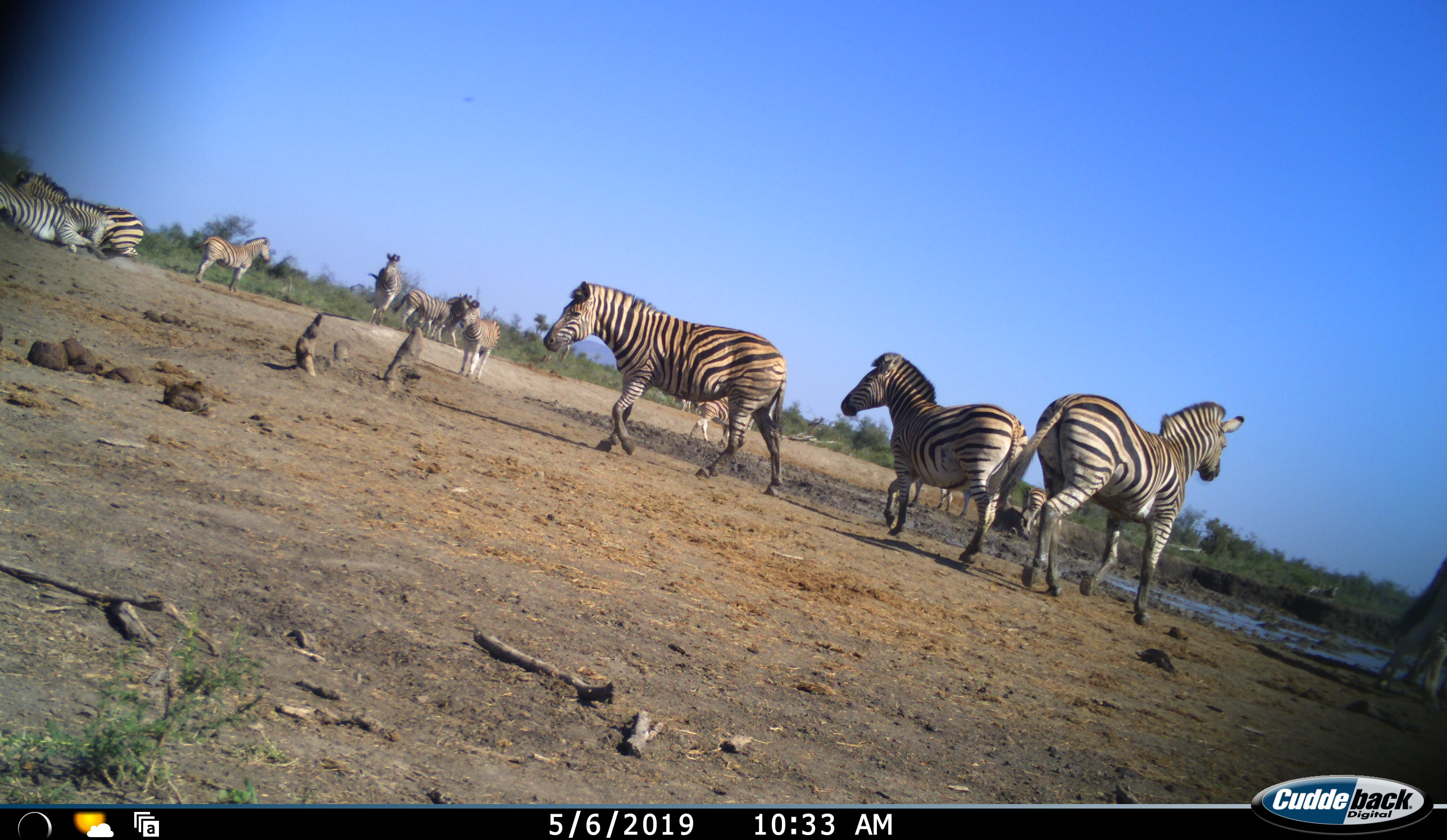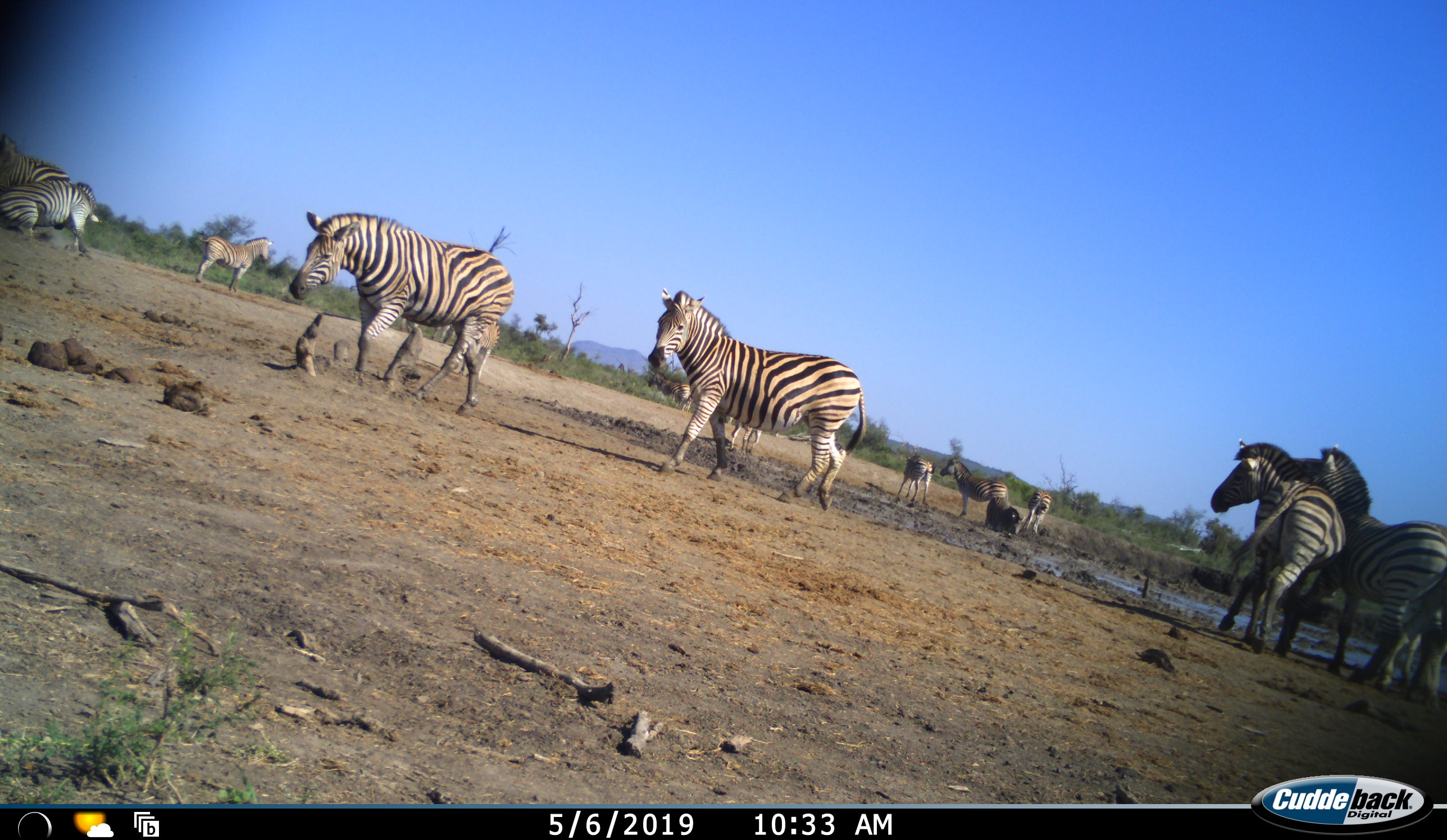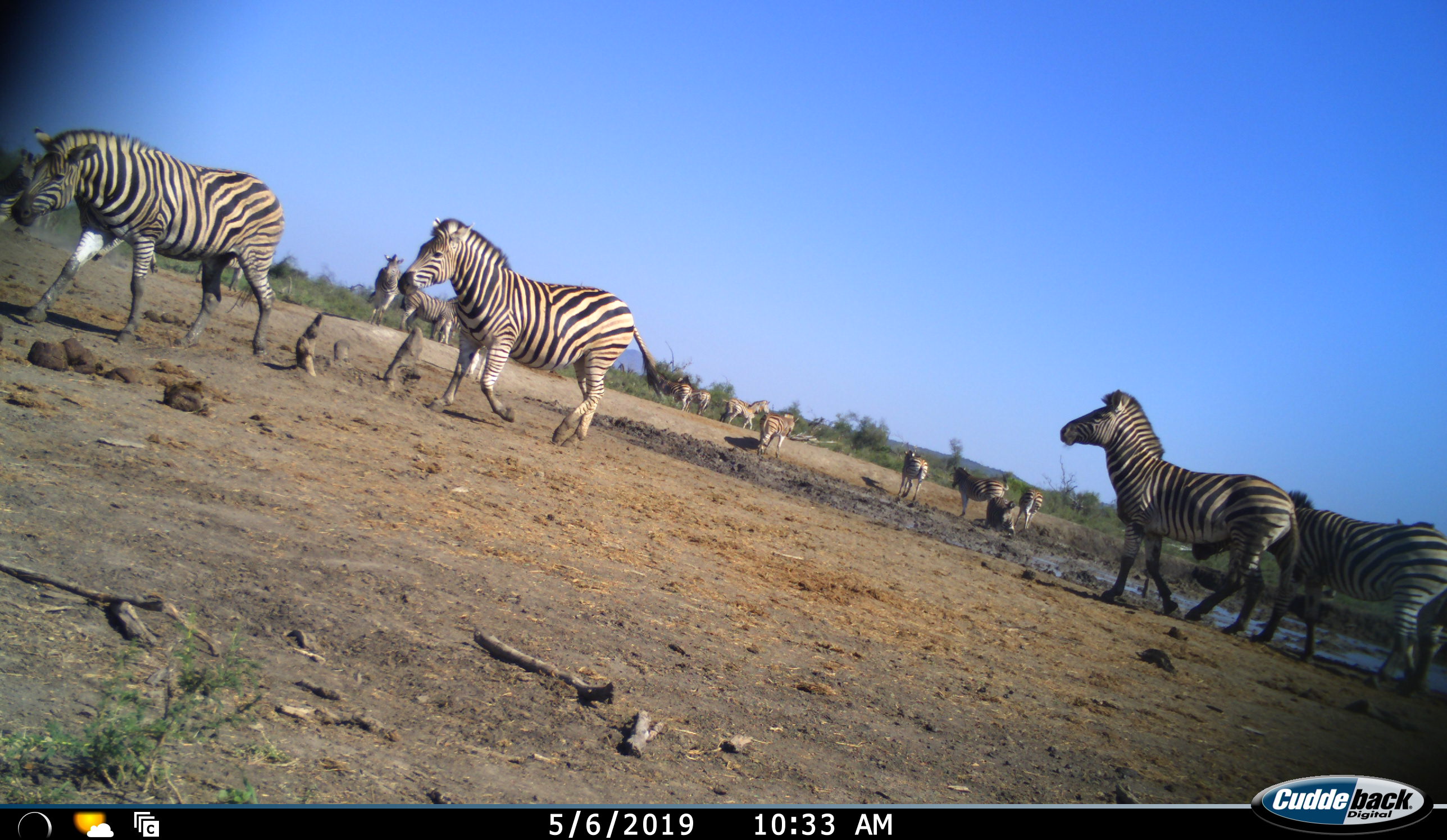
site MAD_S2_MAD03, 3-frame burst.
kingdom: Animalia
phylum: Chordata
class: Mammalia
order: Perissodactyla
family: Equidae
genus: Equus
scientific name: Equus quagga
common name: plains zebra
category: zebraplains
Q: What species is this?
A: Zebraplains (plains zebra) (Equus quagga).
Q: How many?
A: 11-50.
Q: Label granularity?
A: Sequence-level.